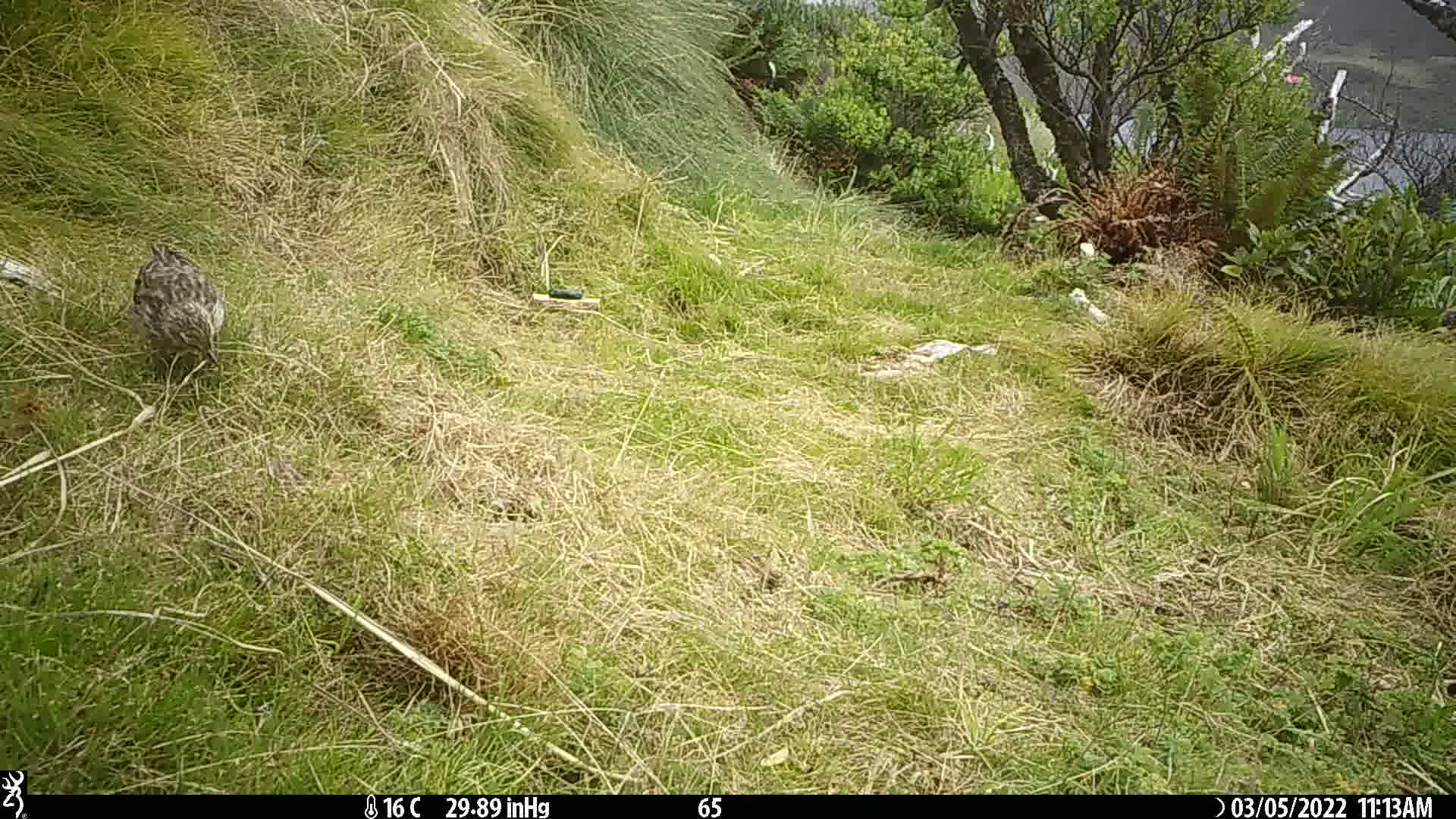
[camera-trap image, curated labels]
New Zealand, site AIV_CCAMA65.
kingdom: Animalia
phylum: Chordata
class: Aves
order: Passeriformes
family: Motacillidae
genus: Anthus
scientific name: Anthus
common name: pipit